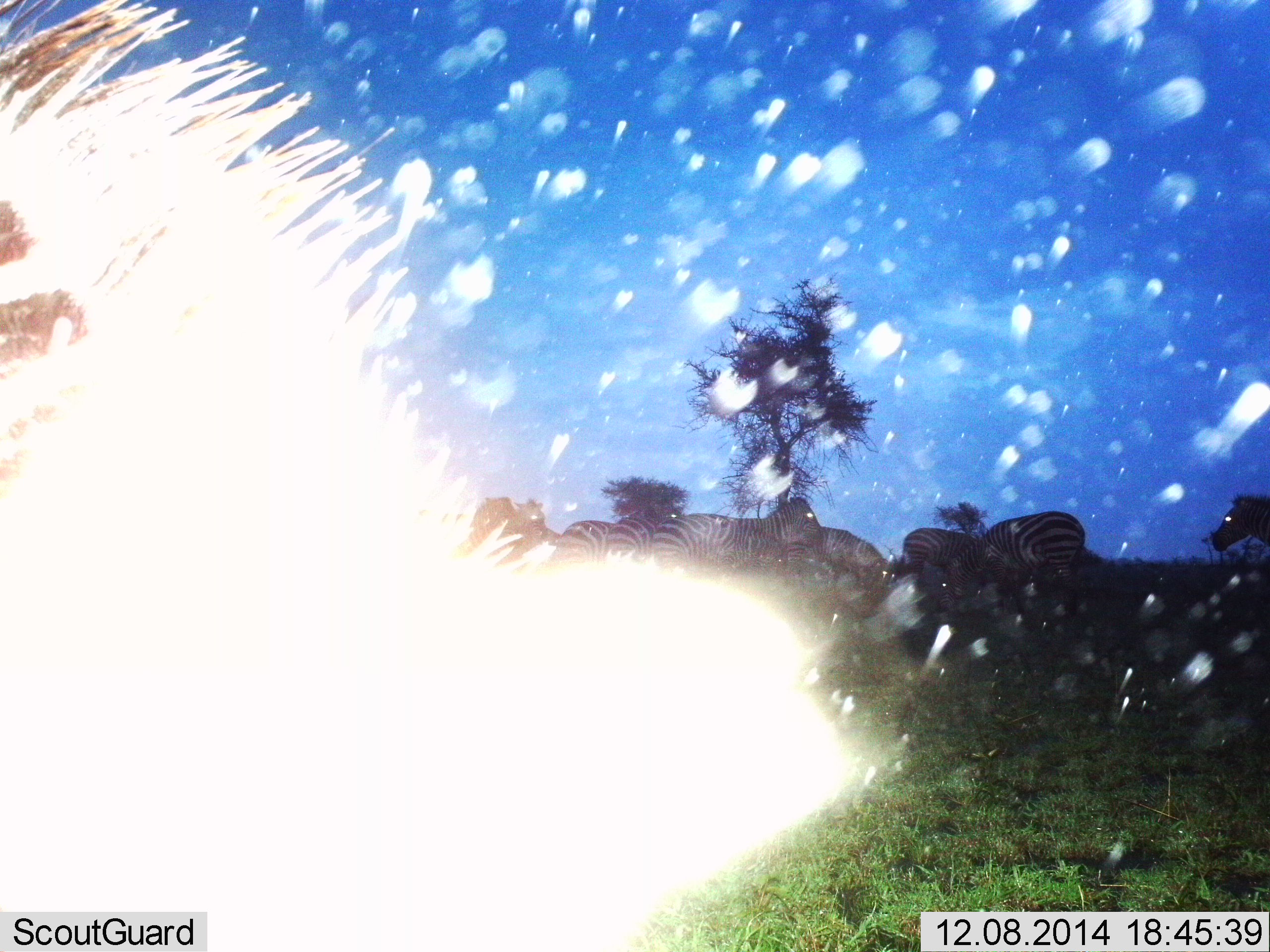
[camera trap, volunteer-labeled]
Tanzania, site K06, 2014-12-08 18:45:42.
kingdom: Animalia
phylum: Chordata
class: Mammalia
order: Perissodactyla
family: Equidae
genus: Equus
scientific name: Equus quagga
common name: plains zebra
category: zebra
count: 9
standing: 60%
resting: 10%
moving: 40%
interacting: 10%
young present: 0%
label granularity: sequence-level